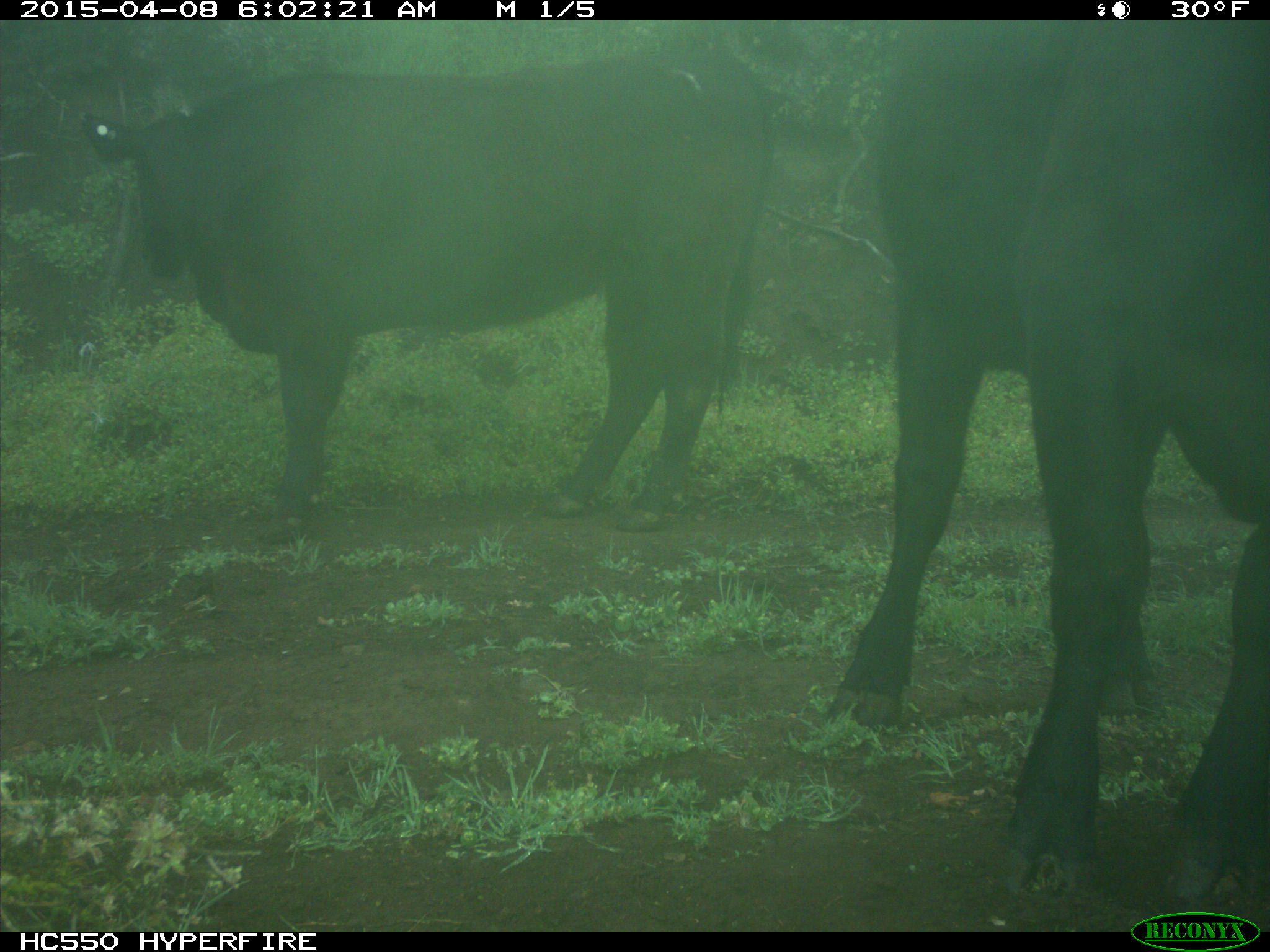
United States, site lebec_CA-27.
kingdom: Animalia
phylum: Chordata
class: Mammalia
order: Artiodactyla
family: Bovidae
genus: Bos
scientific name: Bos taurus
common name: domestic cow